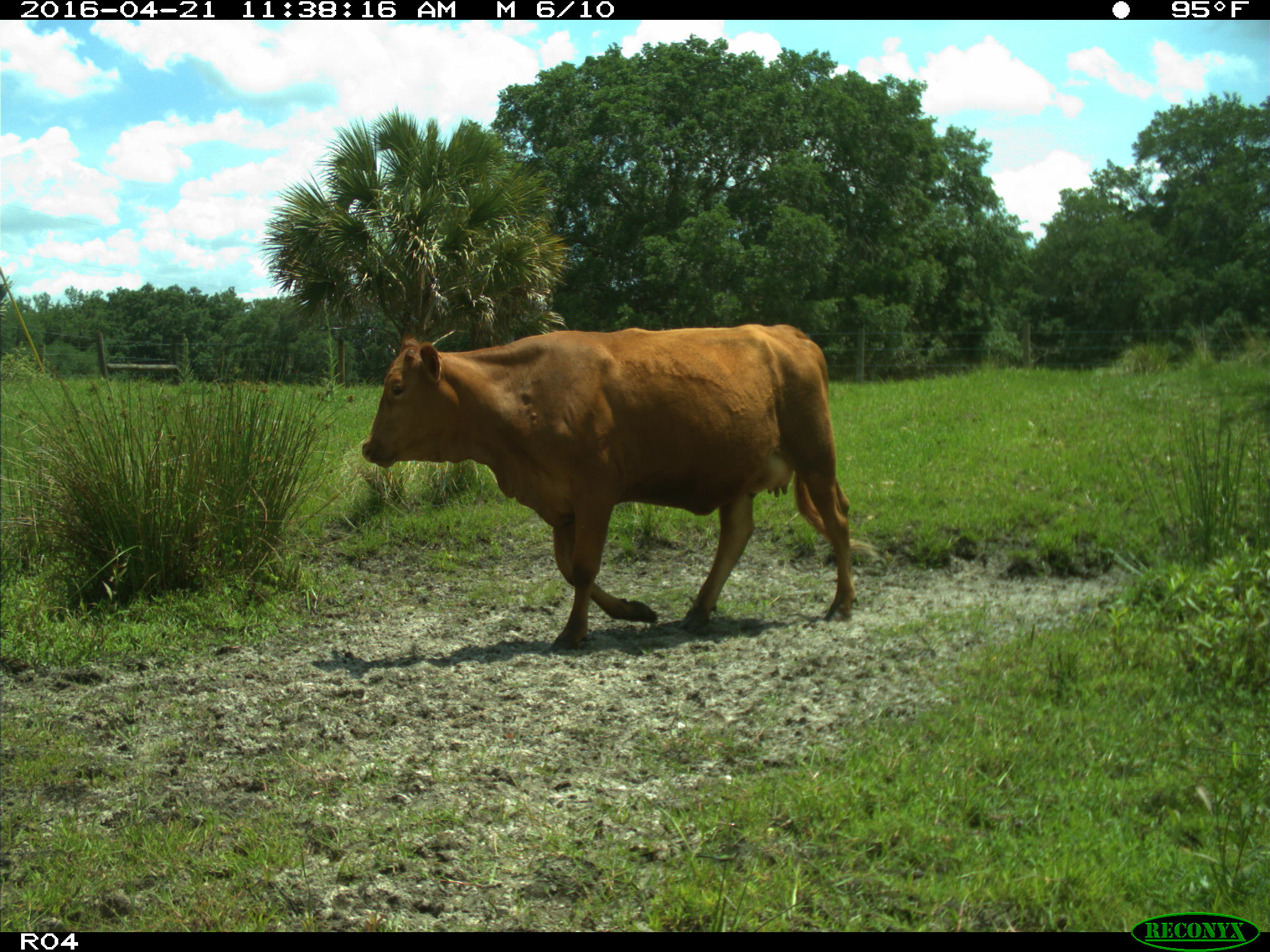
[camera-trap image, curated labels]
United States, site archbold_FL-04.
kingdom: Animalia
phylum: Chordata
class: Mammalia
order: Artiodactyla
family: Bovidae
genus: Bos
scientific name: Bos taurus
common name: domestic cow